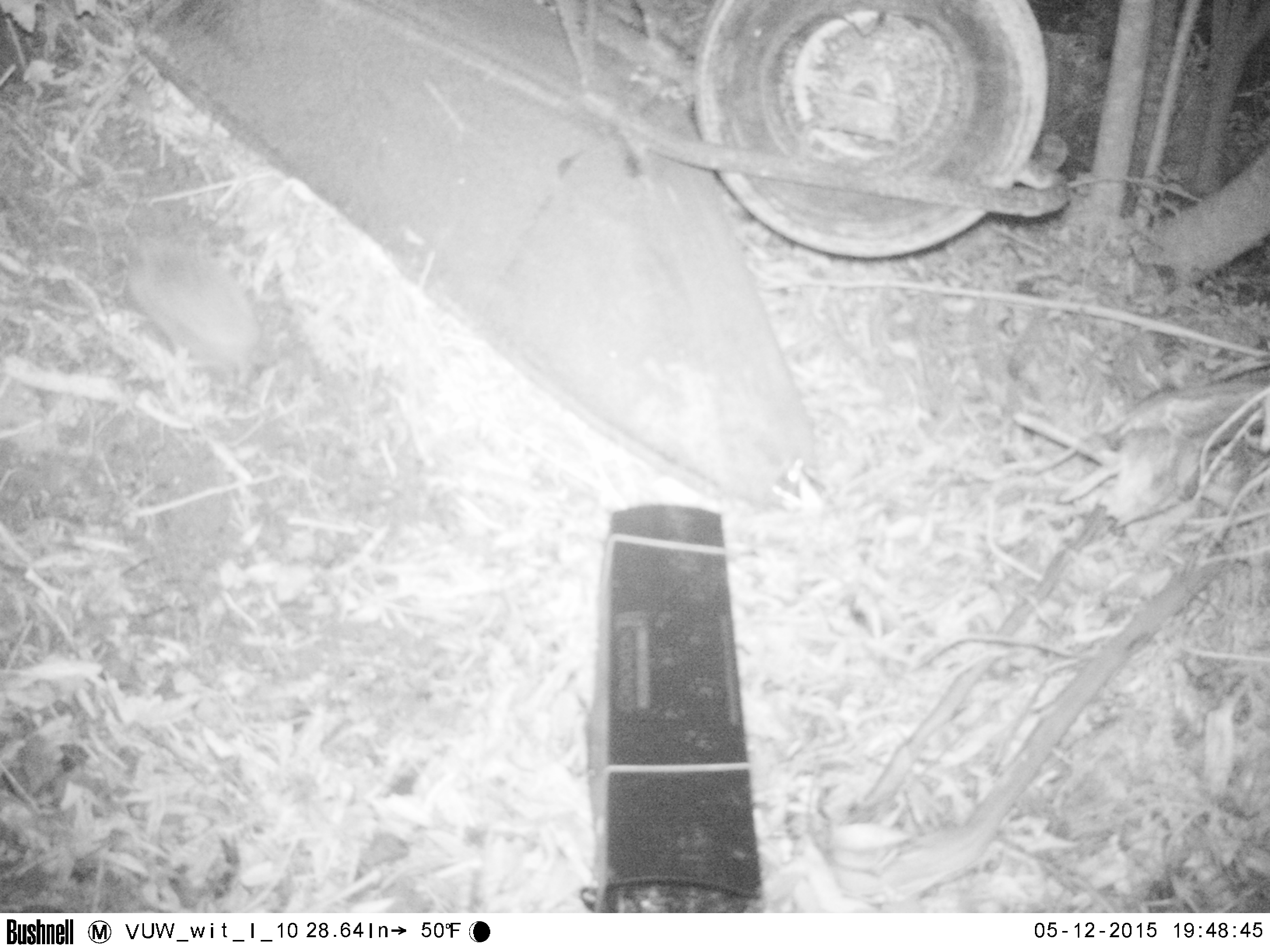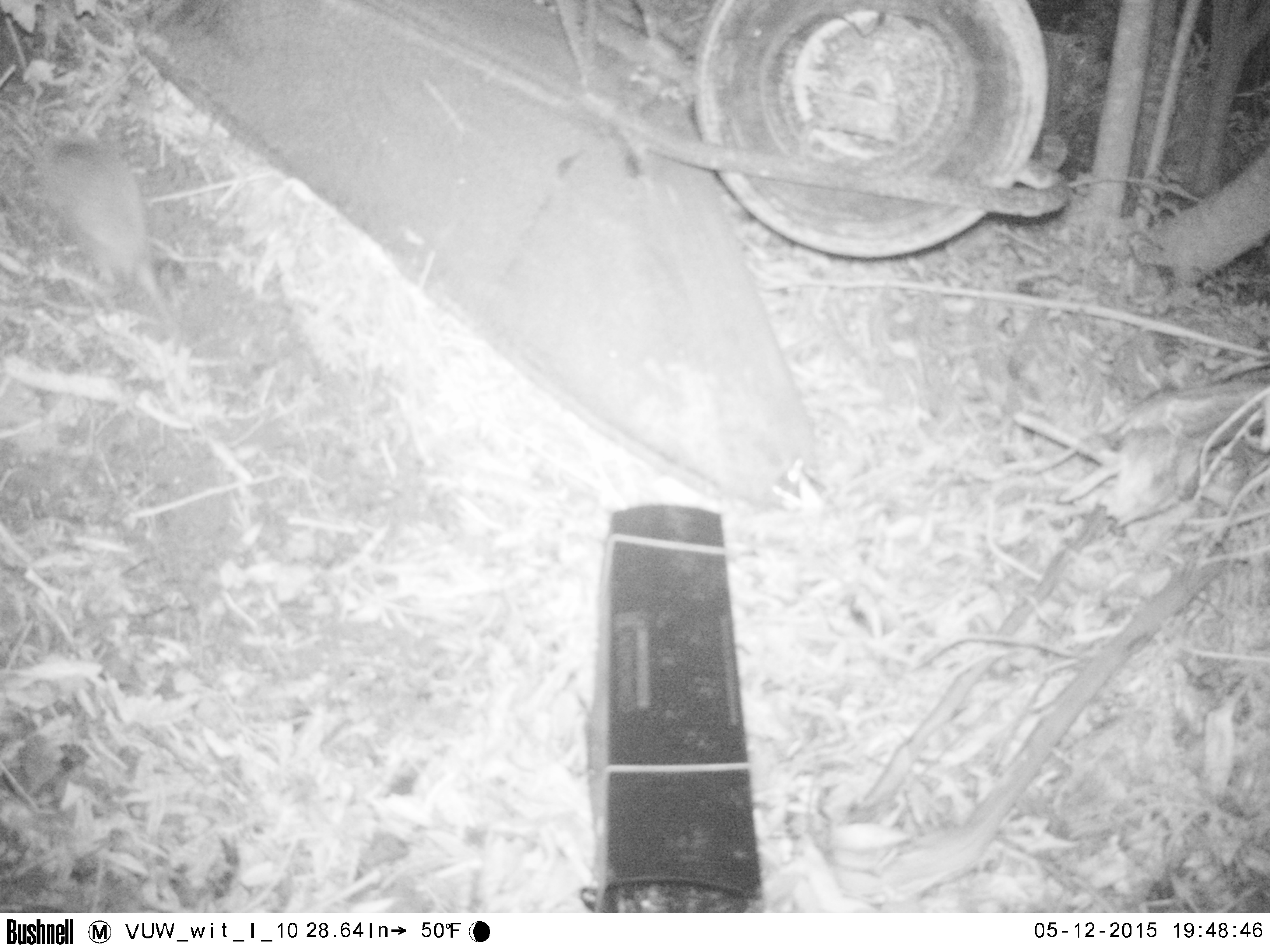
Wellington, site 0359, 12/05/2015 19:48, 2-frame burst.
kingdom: Animalia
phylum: Chordata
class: Mammalia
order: Eulipotyphla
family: Erinaceidae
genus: Erinaceus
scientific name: Erinaceus europaeus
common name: hedgehog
Hedgehog (Erinaceus europaeus).